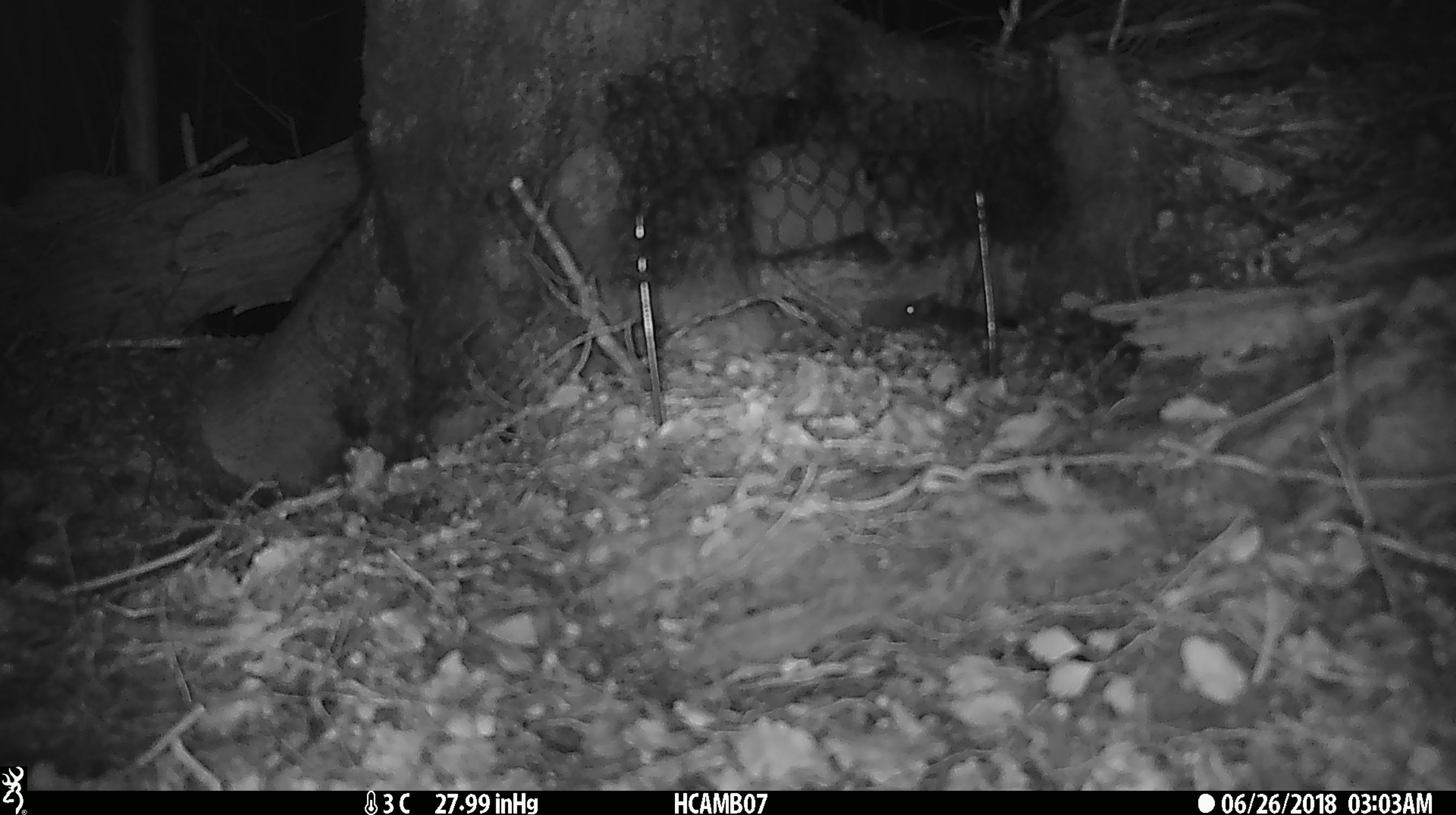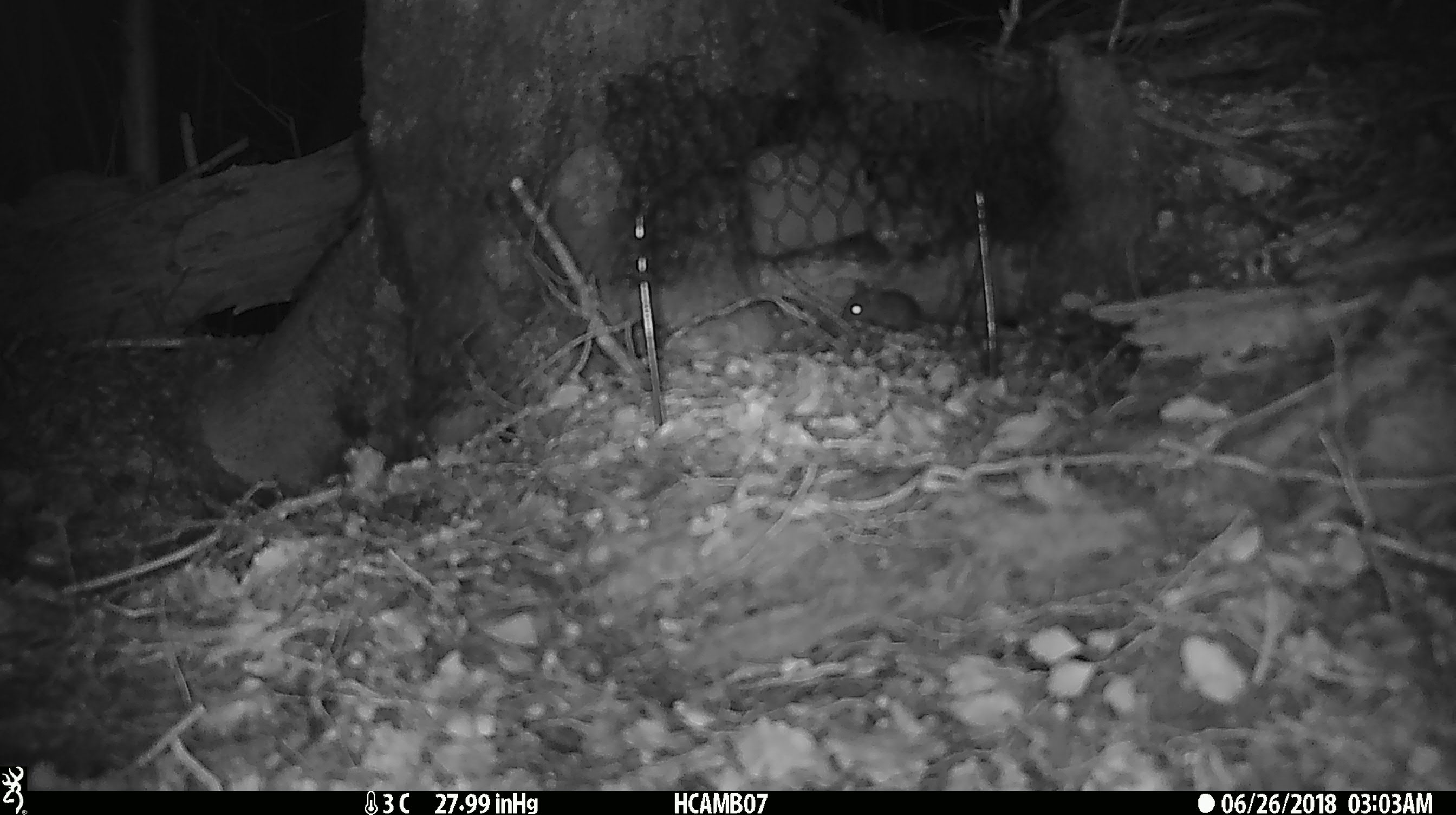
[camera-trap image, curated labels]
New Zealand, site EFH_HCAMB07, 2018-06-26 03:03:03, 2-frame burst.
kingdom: Animalia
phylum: Chordata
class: Mammalia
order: Rodentia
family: Muridae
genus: Mus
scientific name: Mus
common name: mouse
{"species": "mouse (Mus)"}